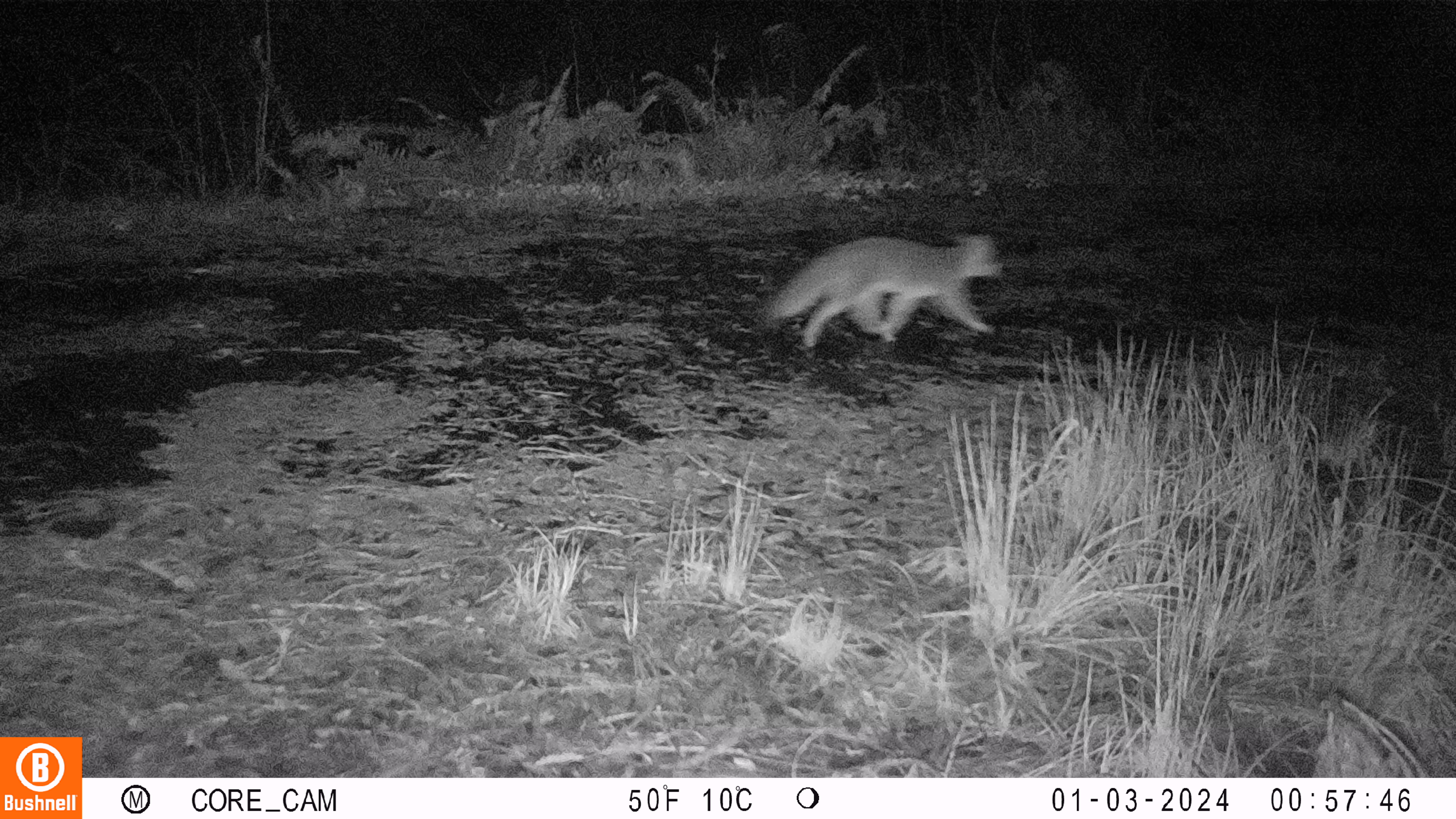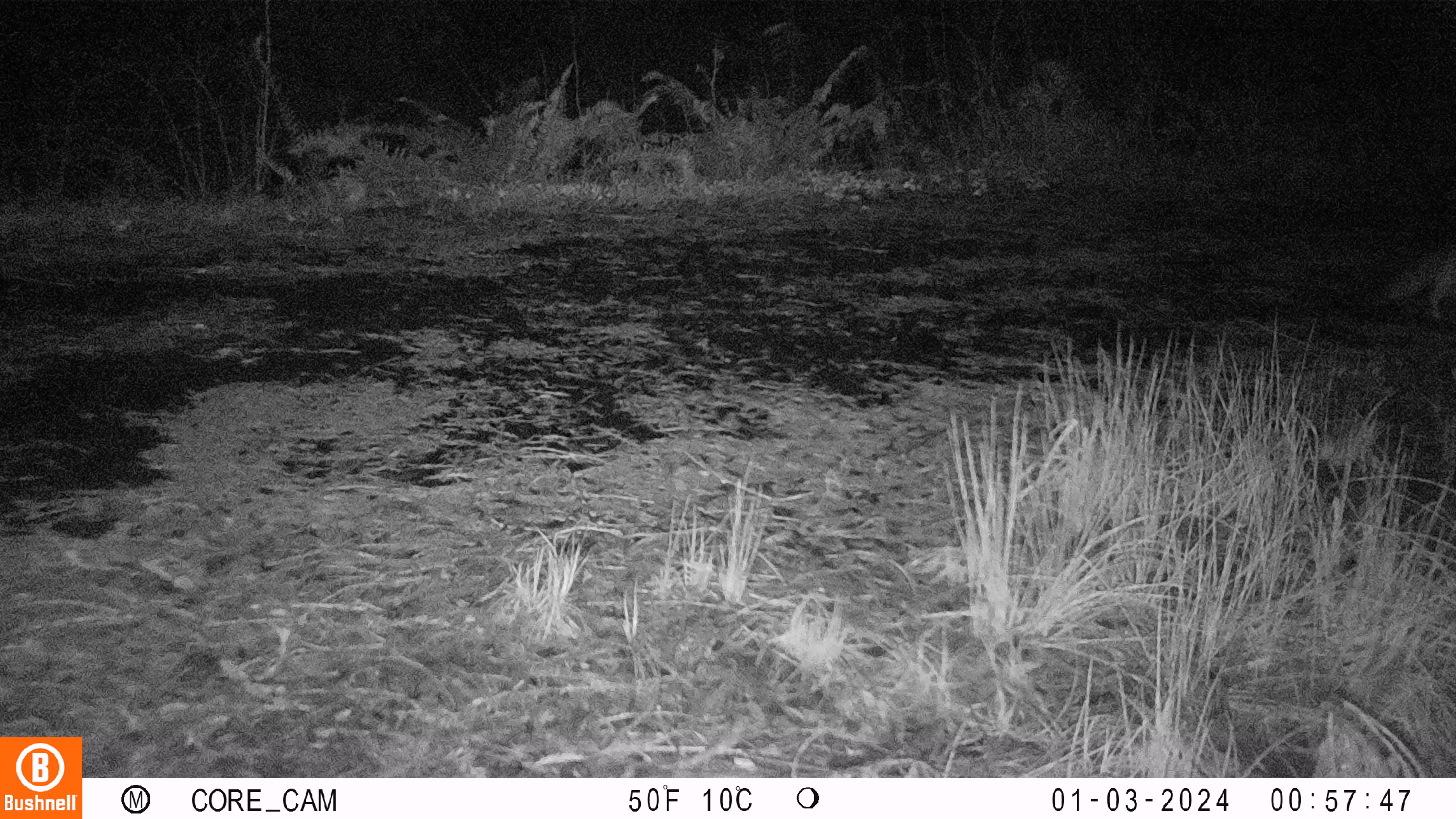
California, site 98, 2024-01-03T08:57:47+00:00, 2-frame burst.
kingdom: Animalia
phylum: Chordata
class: Mammalia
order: Carnivora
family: Canidae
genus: Urocyon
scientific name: Urocyon cinereoargenteus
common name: gray fox